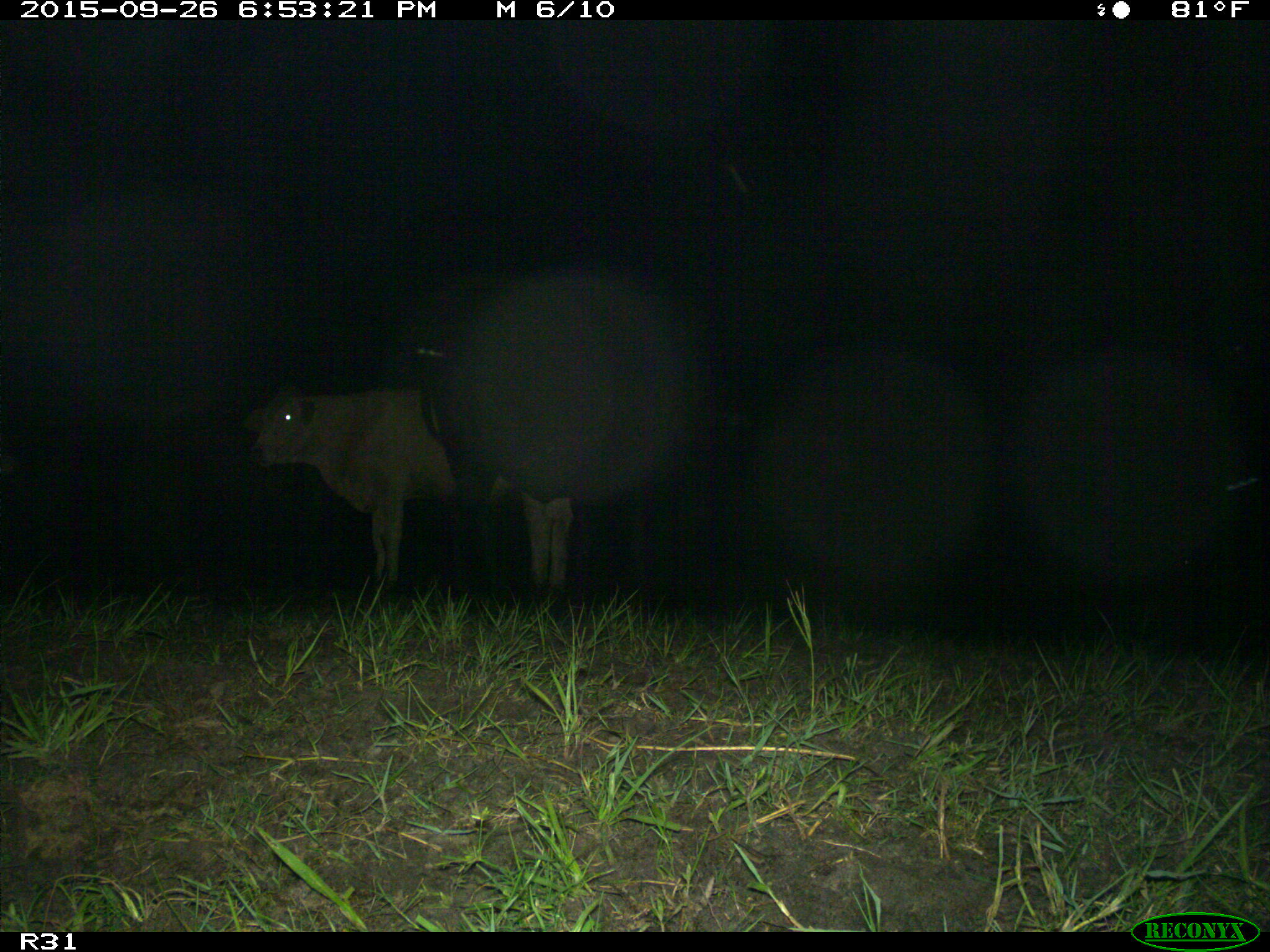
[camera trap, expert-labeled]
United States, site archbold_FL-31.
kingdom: Animalia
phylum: Chordata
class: Mammalia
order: Artiodactyla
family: Bovidae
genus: Bos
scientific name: Bos taurus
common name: domestic cow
Bos taurus (domestic cow).